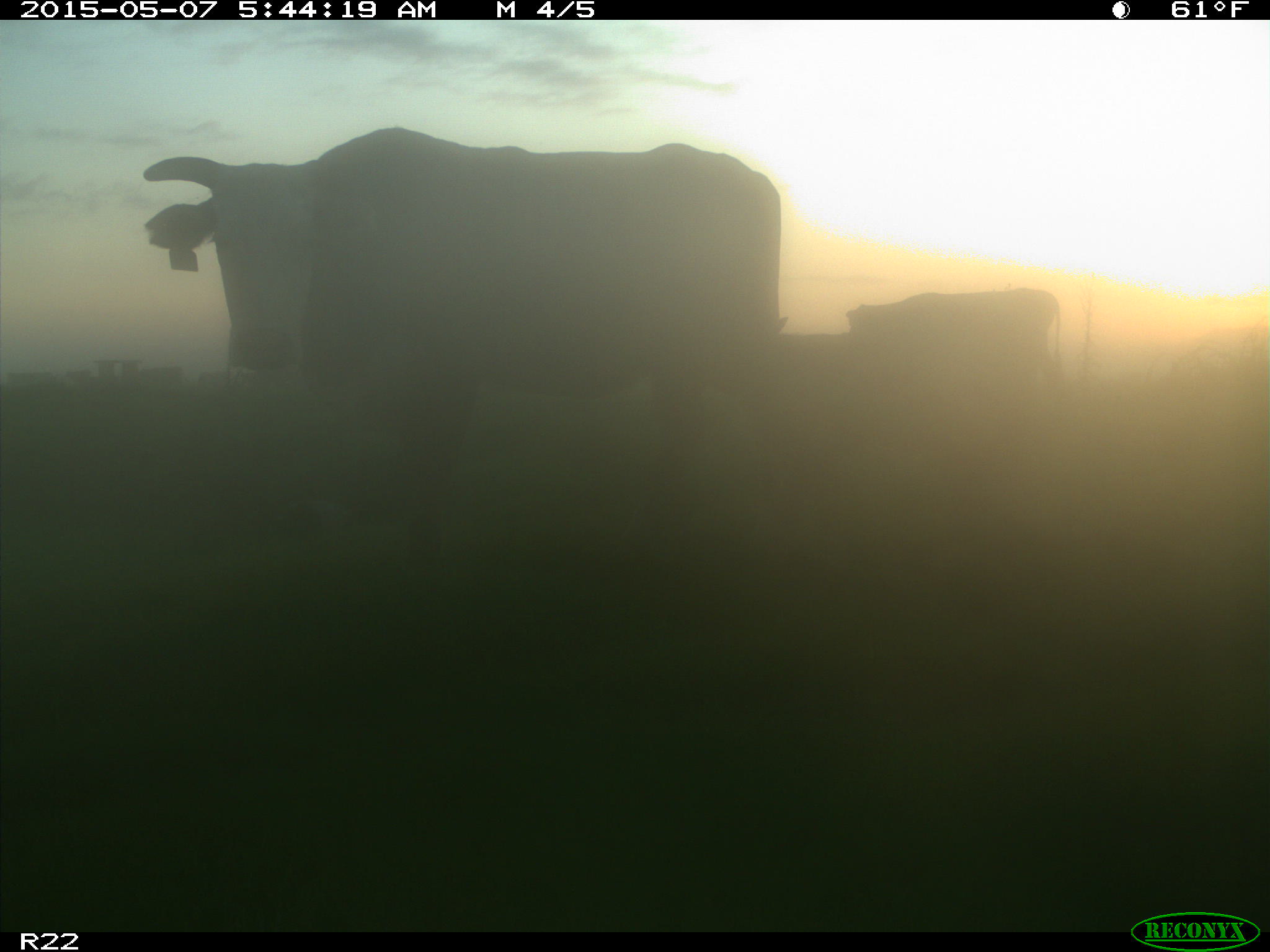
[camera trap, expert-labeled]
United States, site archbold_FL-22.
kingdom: Animalia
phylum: Chordata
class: Mammalia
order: Artiodactyla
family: Bovidae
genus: Bos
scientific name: Bos taurus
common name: domestic cow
Bos taurus (domestic cow).